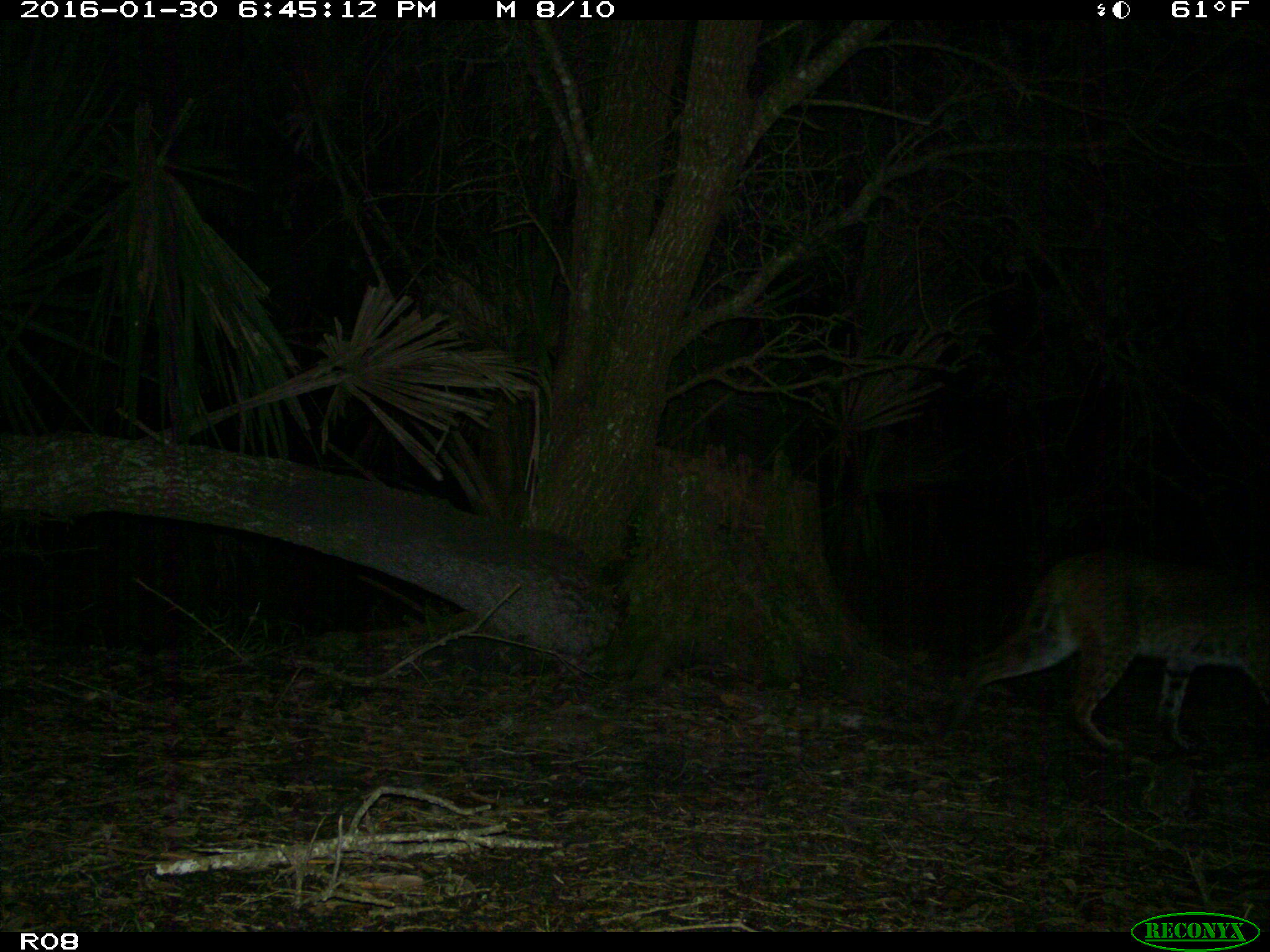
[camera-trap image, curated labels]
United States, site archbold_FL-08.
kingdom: Animalia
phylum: Chordata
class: Mammalia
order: Carnivora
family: Felidae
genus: Lynx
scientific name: Lynx rufus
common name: bobcat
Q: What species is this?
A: Lynx rufus (bobcat).